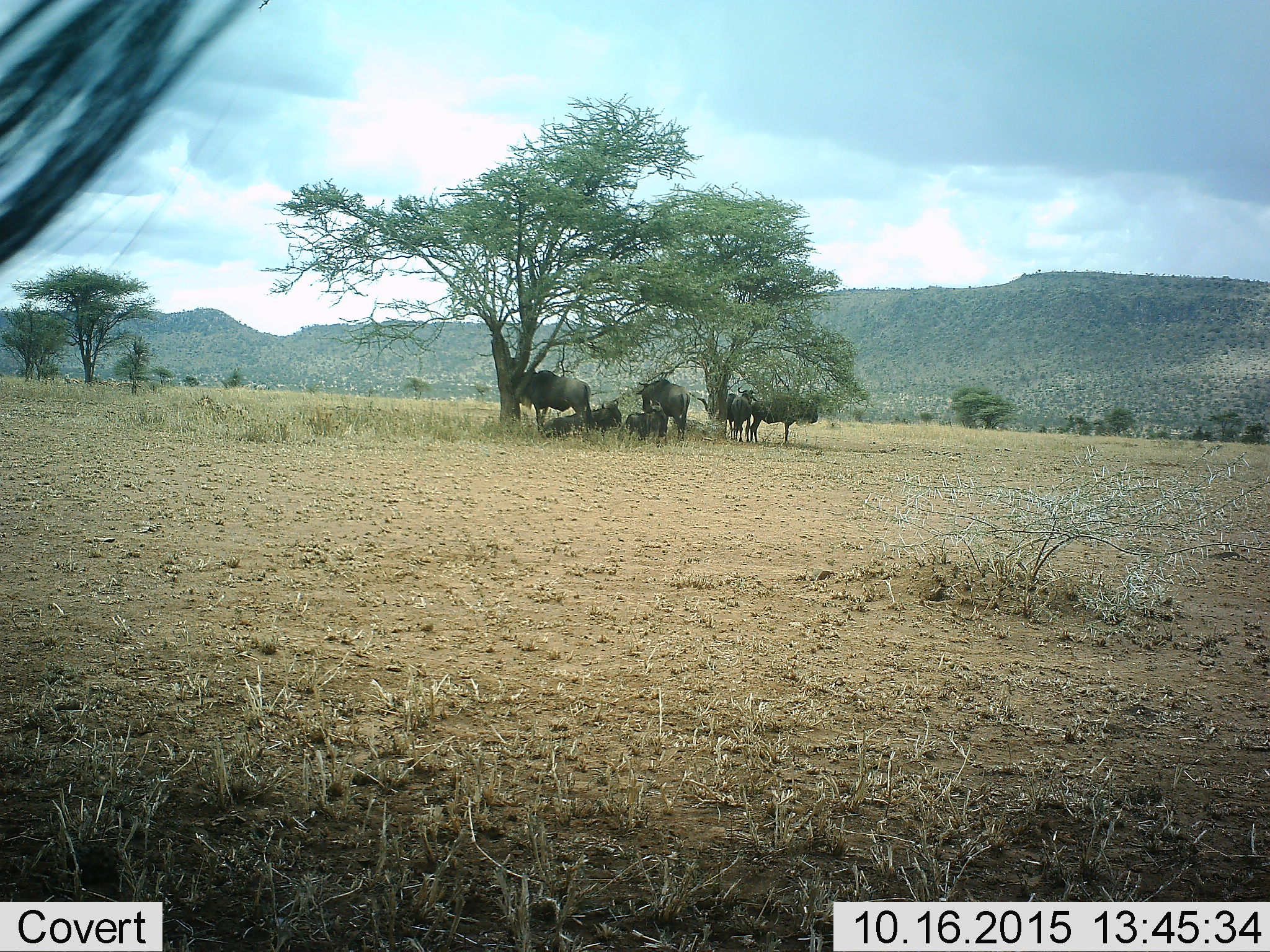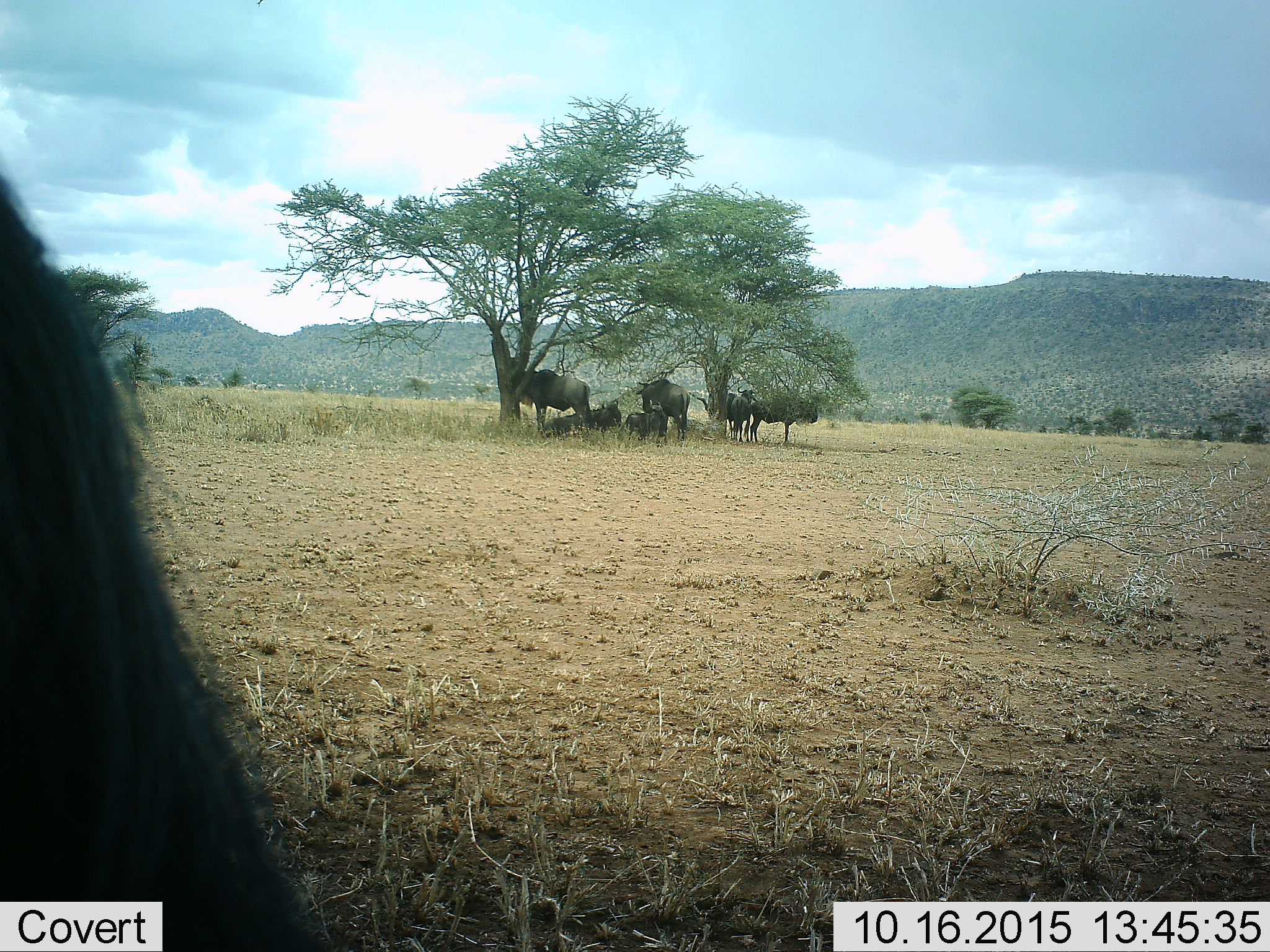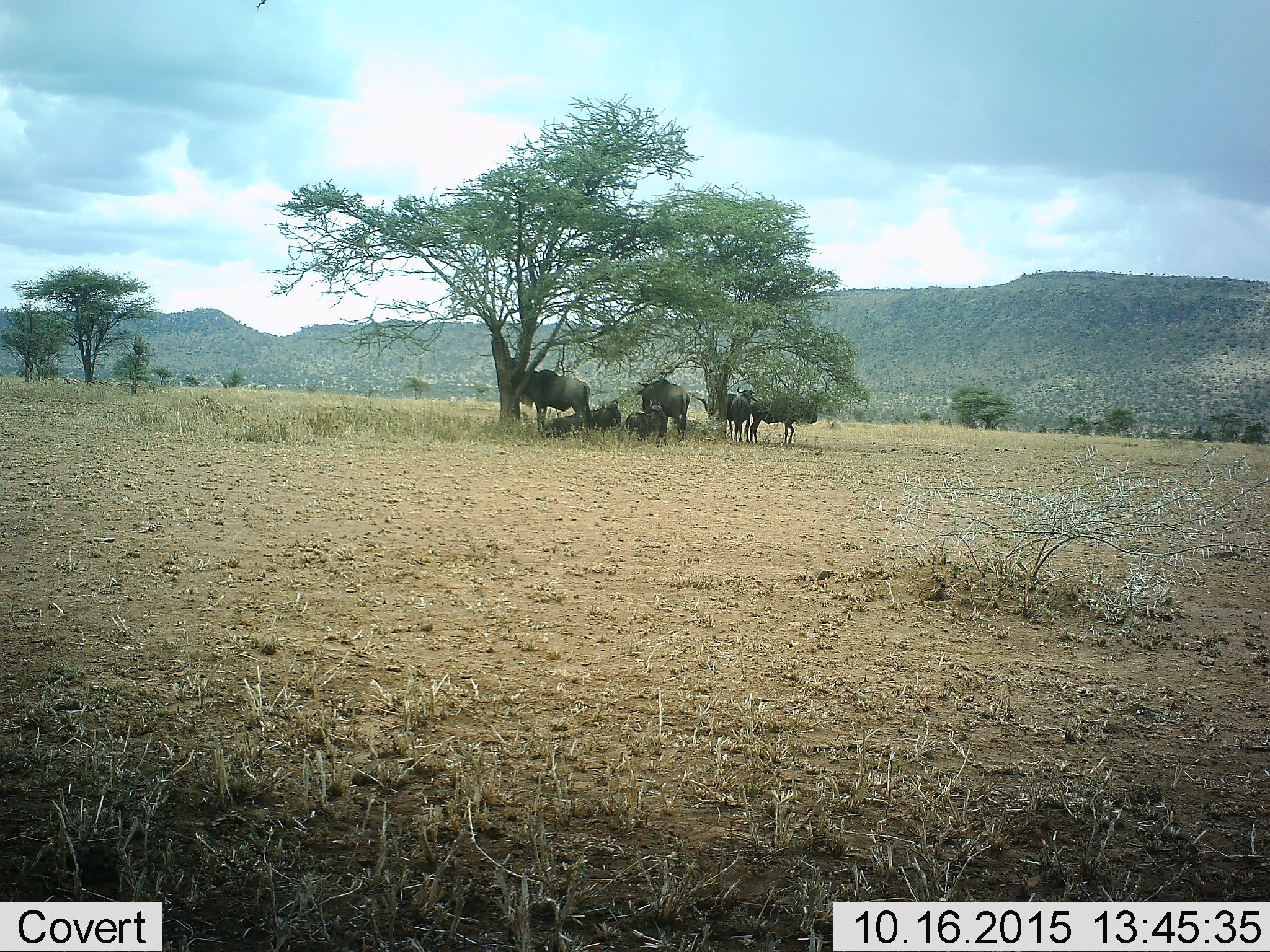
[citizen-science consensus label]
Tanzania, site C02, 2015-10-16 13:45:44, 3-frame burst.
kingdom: Animalia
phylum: Chordata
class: Mammalia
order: Artiodactyla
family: Bovidae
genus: Connochaetes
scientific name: Connochaetes taurinus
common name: blue wildebeest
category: wildebeest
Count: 8.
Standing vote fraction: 76%.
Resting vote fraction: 82%.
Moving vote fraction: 6%.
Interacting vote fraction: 0%.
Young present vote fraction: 6%.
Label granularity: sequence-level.